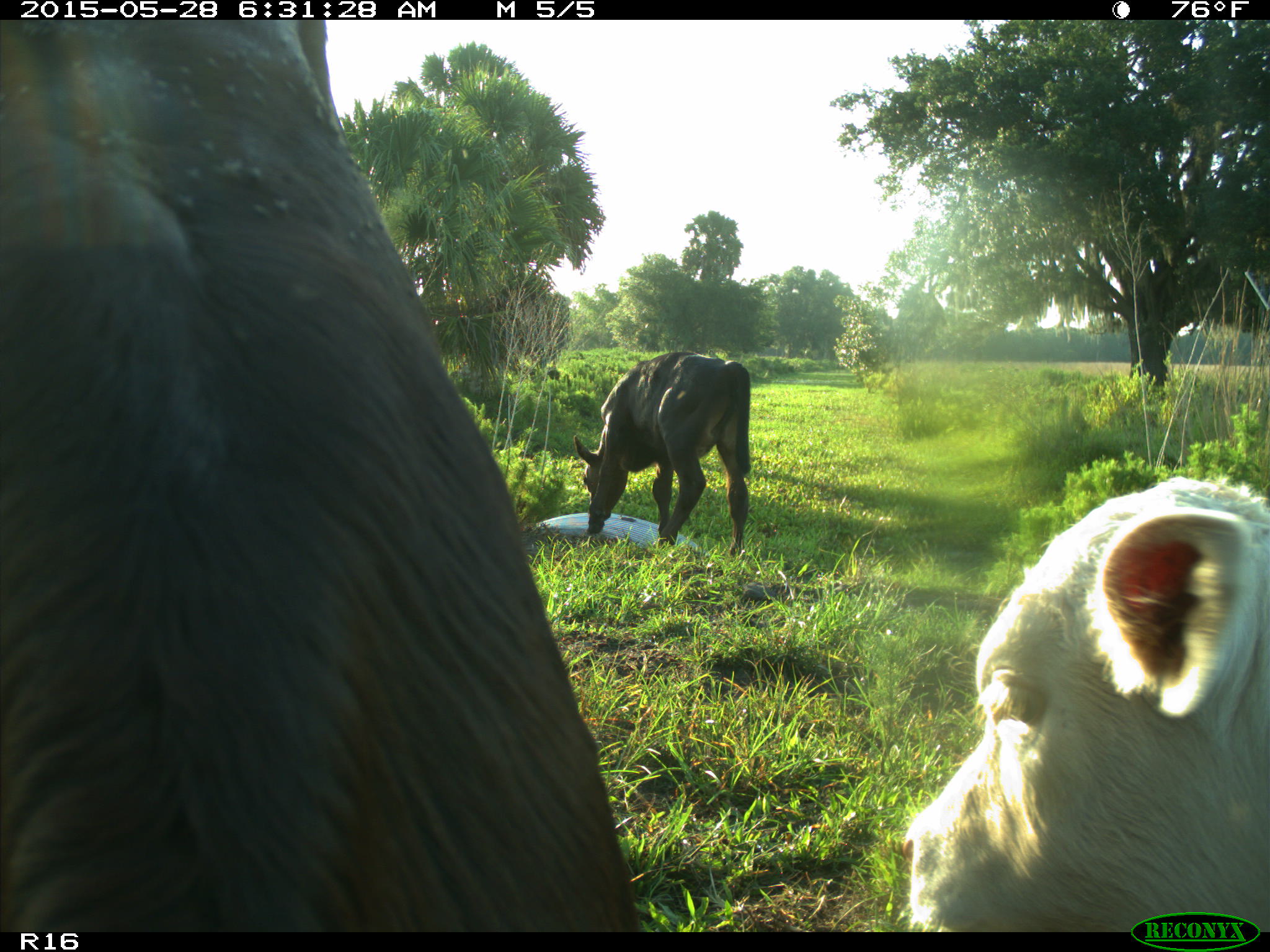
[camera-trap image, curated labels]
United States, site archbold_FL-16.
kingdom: Animalia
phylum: Chordata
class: Mammalia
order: Artiodactyla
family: Bovidae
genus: Bos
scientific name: Bos taurus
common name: domestic cow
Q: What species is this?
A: Bos taurus (domestic cow).